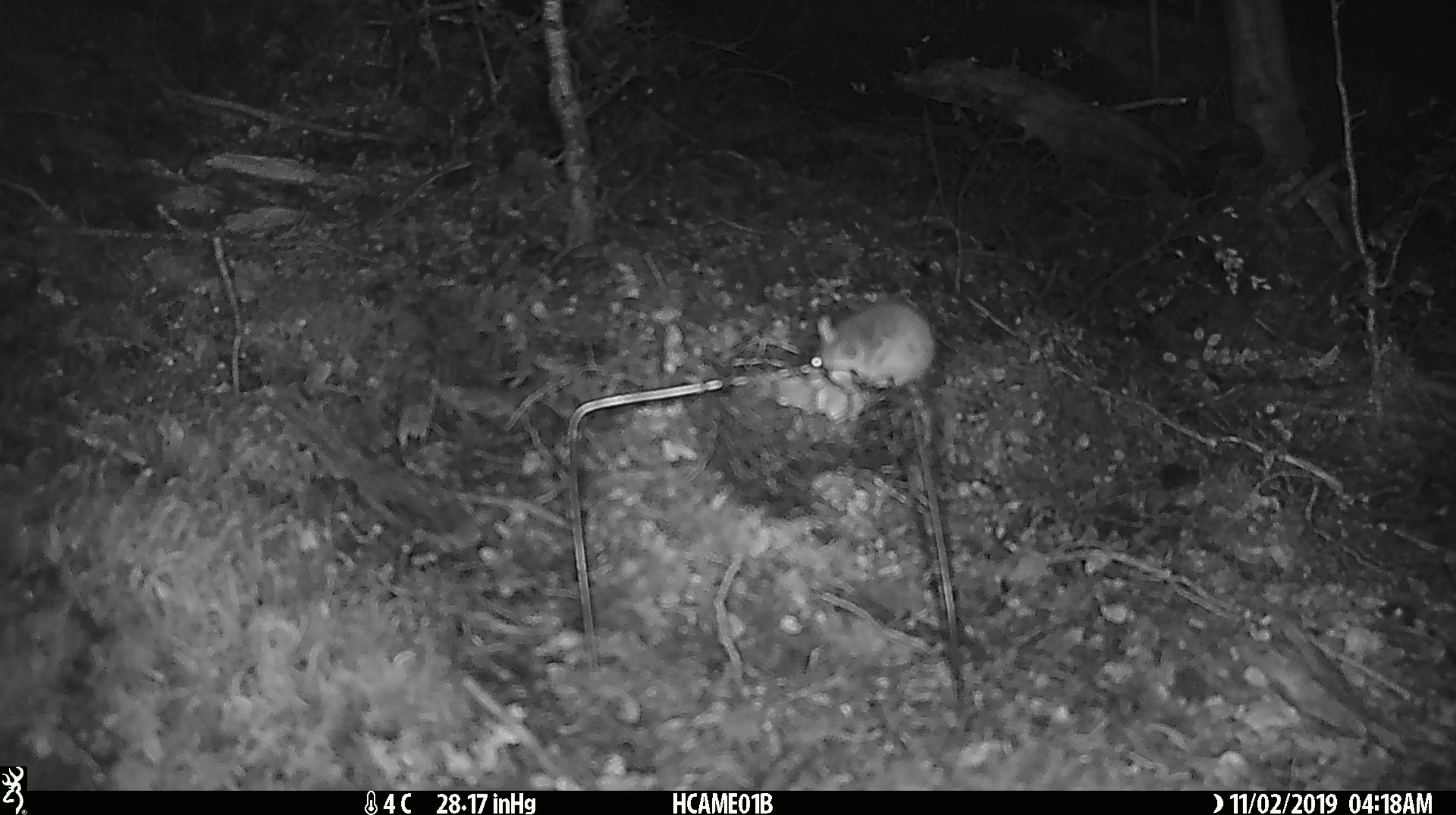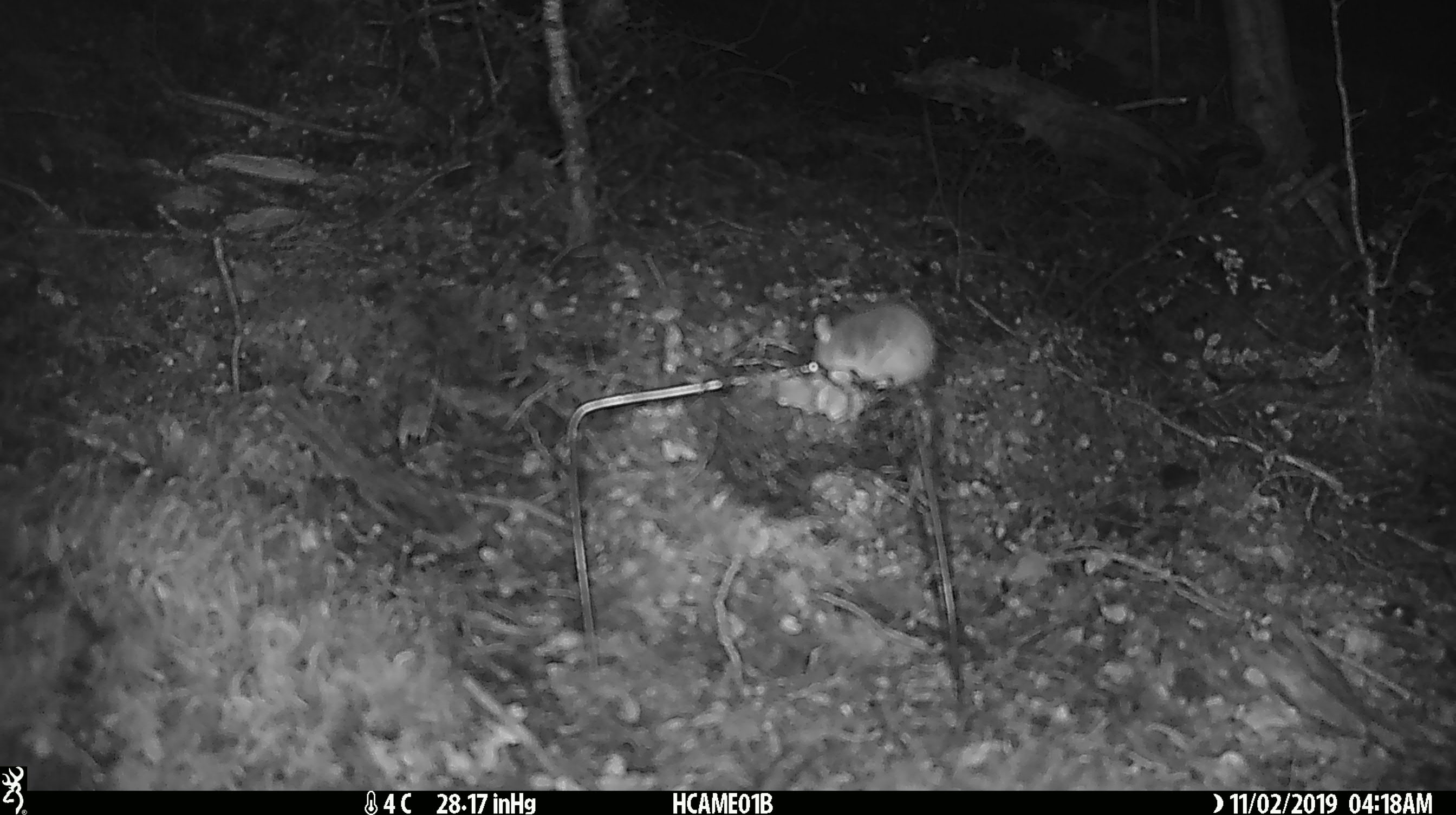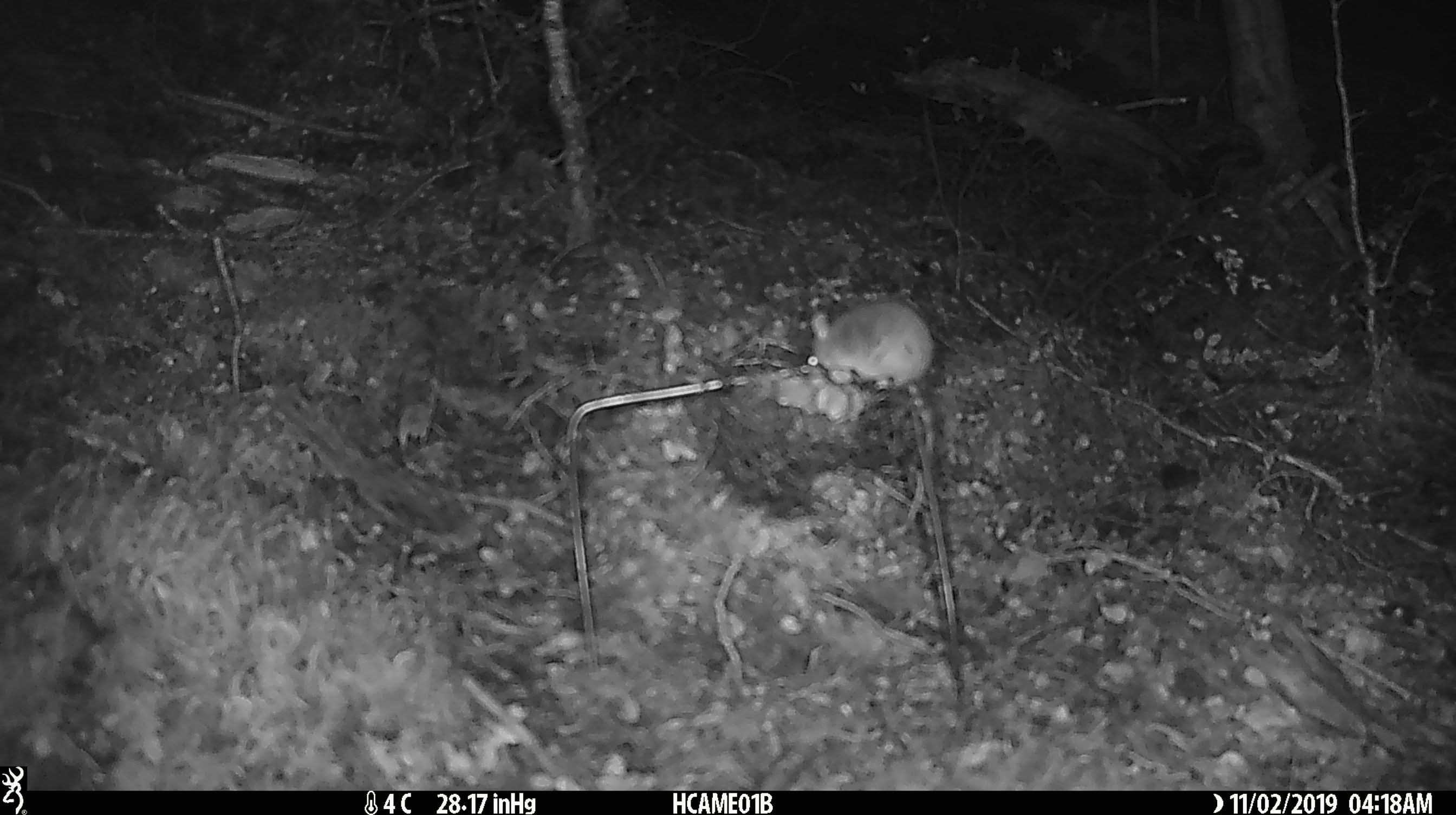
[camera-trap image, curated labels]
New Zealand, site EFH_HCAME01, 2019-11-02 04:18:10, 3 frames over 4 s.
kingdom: Animalia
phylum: Chordata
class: Mammalia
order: Rodentia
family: Muridae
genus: Mus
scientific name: Mus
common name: mouse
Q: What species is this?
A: Mouse (Mus).